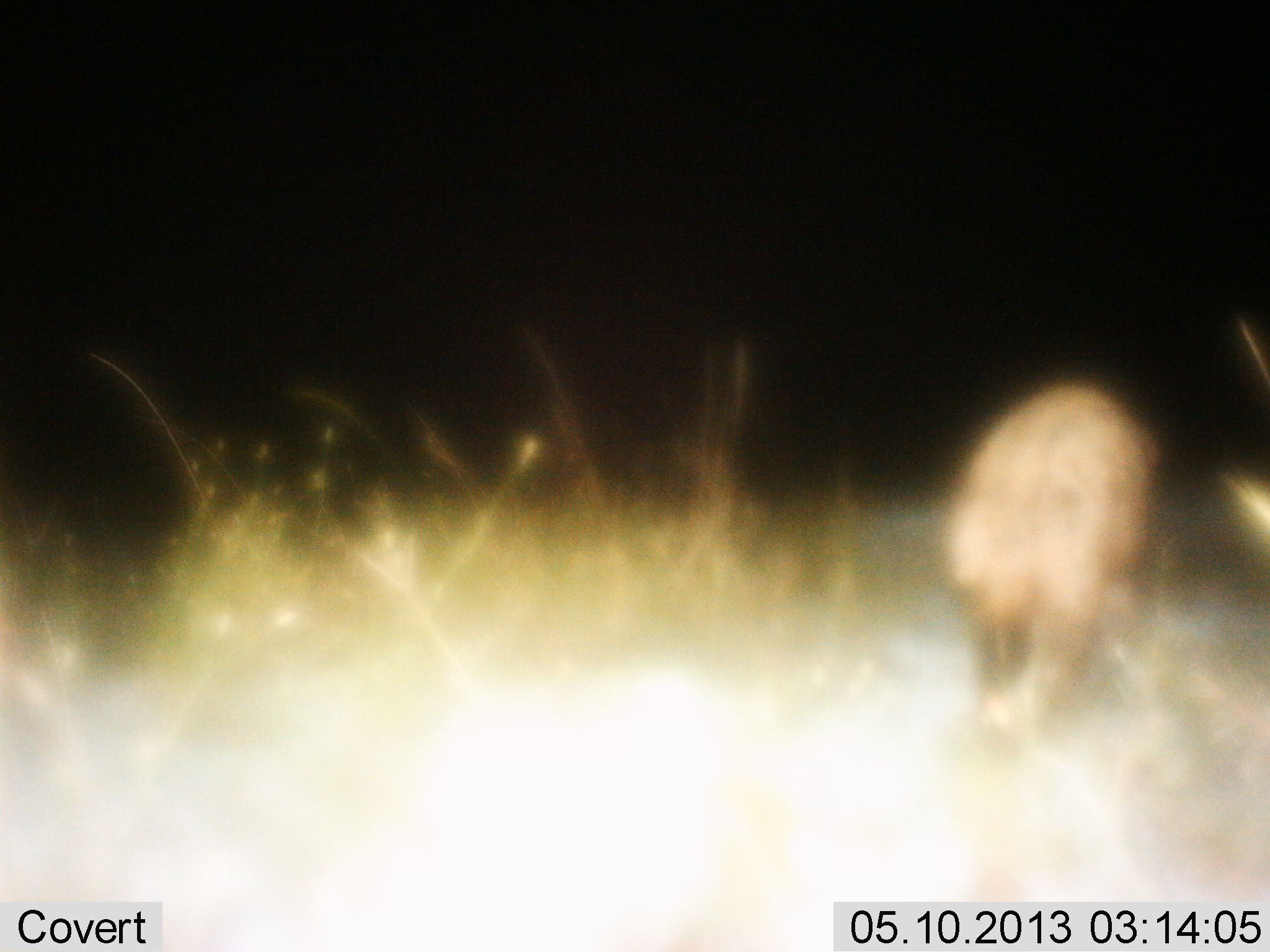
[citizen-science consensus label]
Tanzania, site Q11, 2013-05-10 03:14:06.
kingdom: Animalia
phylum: Chordata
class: Mammalia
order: Carnivora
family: Hyaenidae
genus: Crocuta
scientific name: Crocuta crocuta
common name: spotted hyena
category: hyenaspotted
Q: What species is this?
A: Hyenaspotted (spotted hyena) (Crocuta crocuta).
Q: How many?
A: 1.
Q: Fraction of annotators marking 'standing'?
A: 38%.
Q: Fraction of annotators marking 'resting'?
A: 0%.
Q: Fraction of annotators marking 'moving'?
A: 75%.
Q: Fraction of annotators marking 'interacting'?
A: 0%.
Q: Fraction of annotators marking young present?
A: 0%.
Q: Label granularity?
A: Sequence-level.